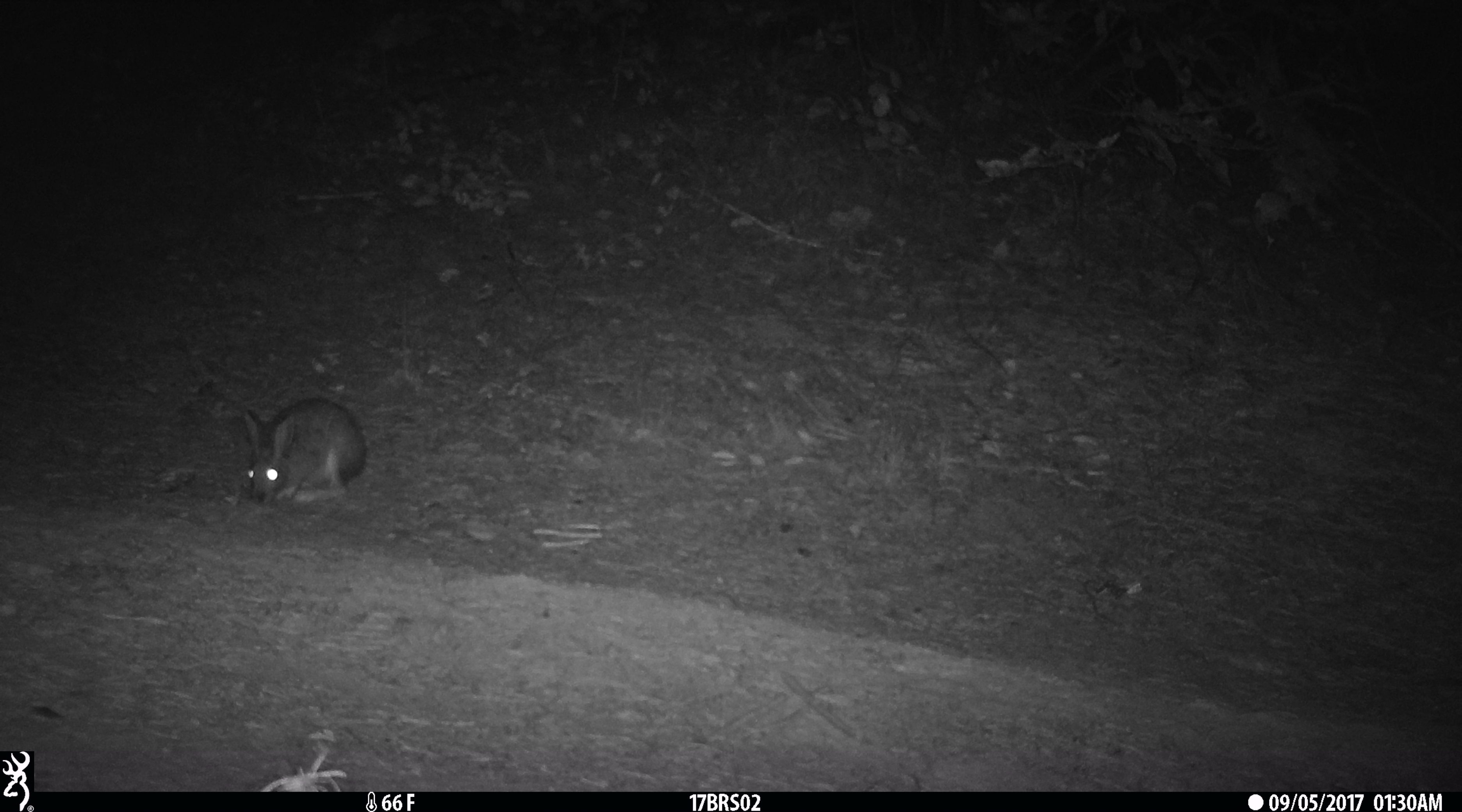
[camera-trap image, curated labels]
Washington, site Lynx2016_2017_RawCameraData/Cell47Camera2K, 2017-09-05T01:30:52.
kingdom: Animalia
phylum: Chordata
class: Mammalia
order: Lagomorpha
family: Leporidae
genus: Lepus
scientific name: Lepus americanus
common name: snowshoe hare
Lepus americanus (snowshoe hare). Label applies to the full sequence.